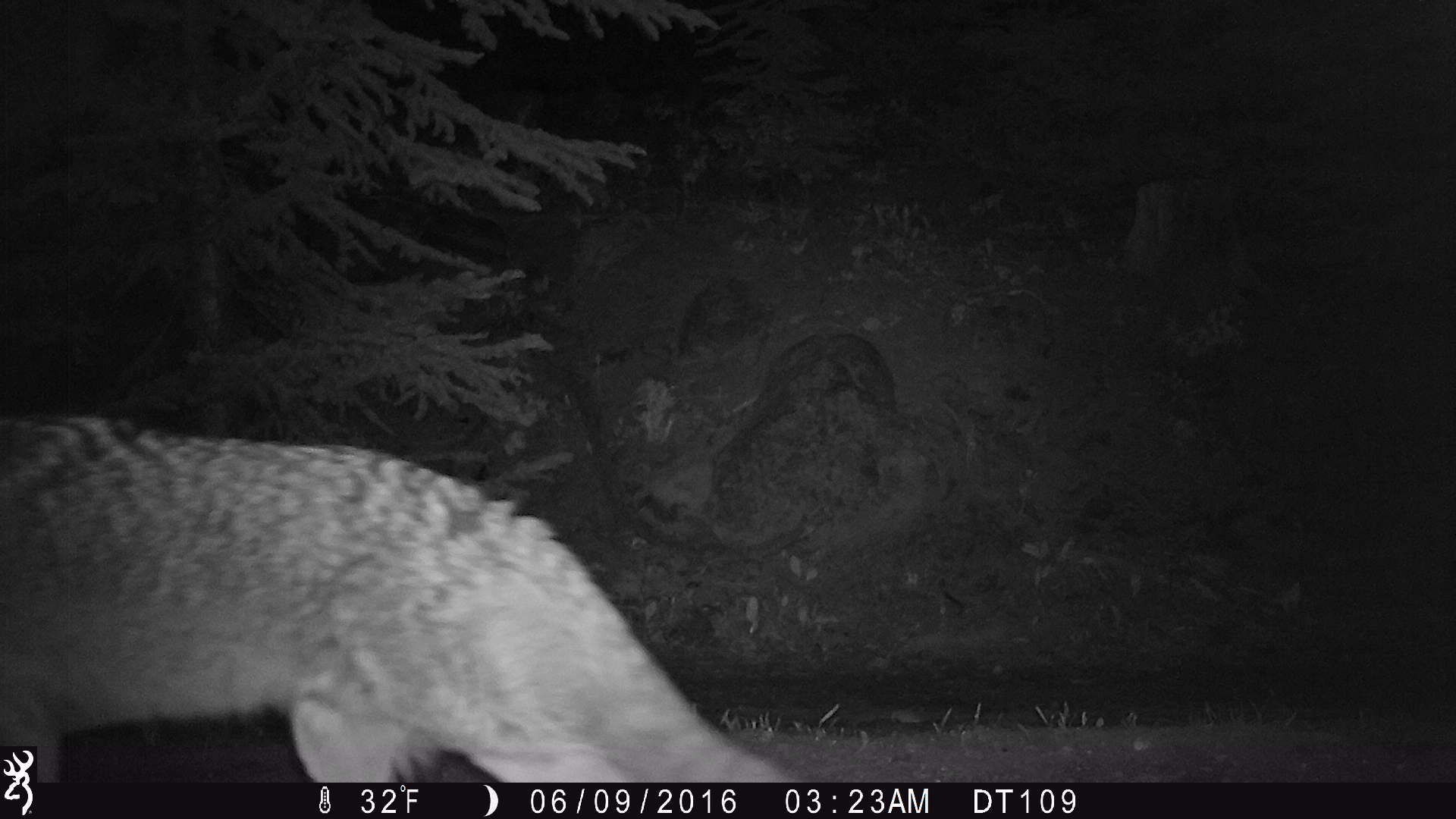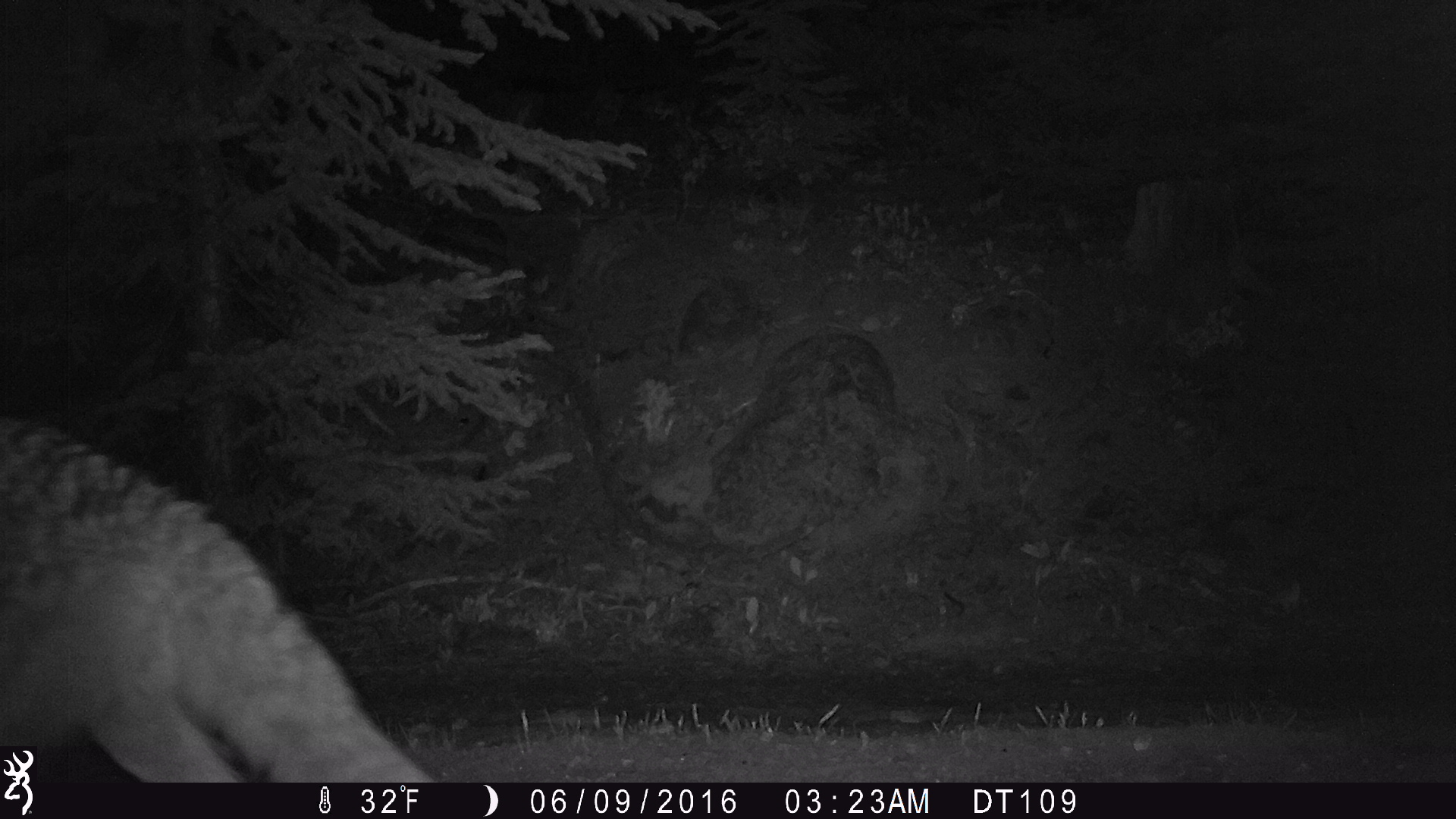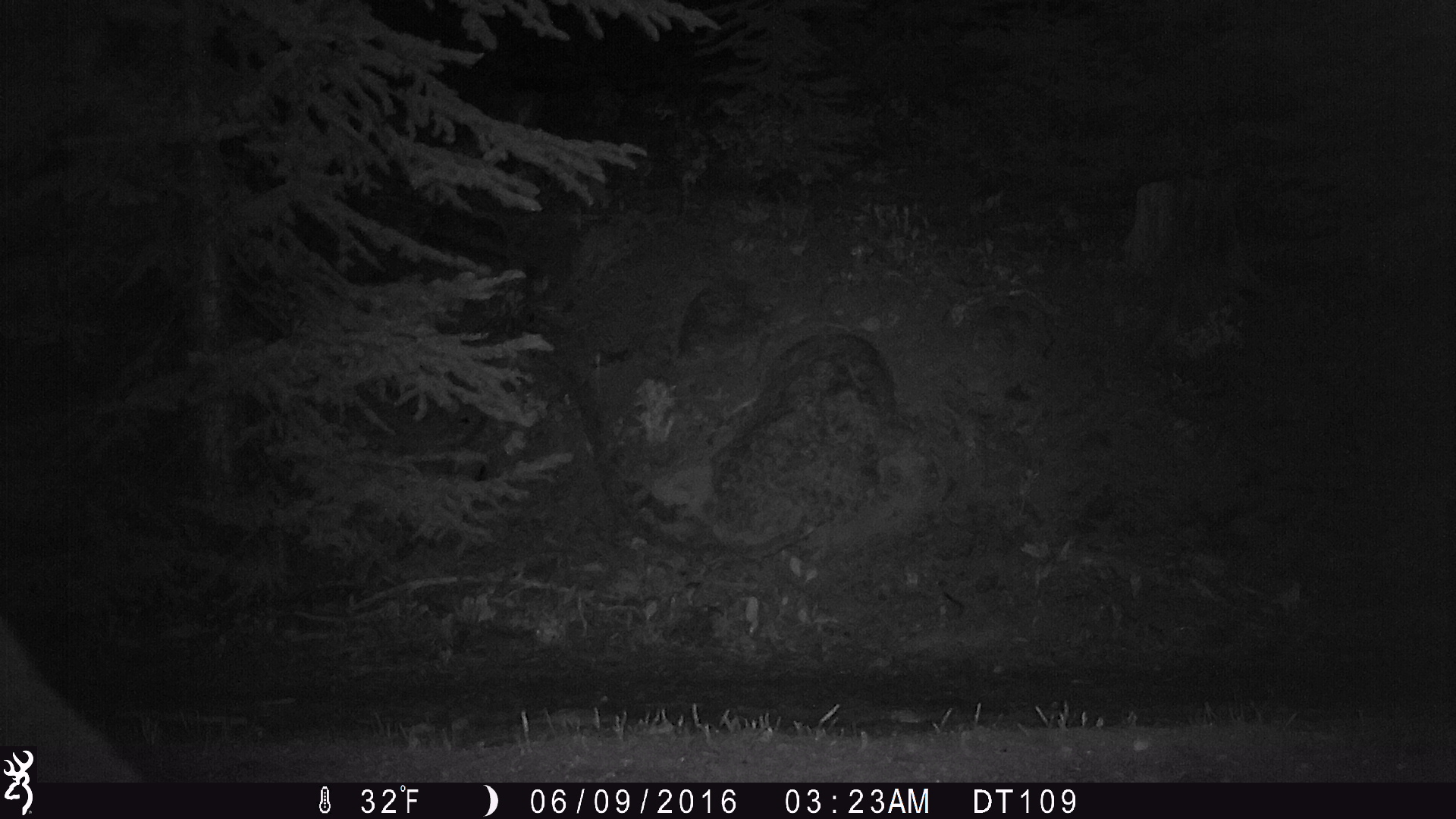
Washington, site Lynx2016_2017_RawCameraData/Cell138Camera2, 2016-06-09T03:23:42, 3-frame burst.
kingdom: Animalia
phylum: Chordata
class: Mammalia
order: Carnivora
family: Canidae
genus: Canis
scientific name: Canis latrans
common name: coyote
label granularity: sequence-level